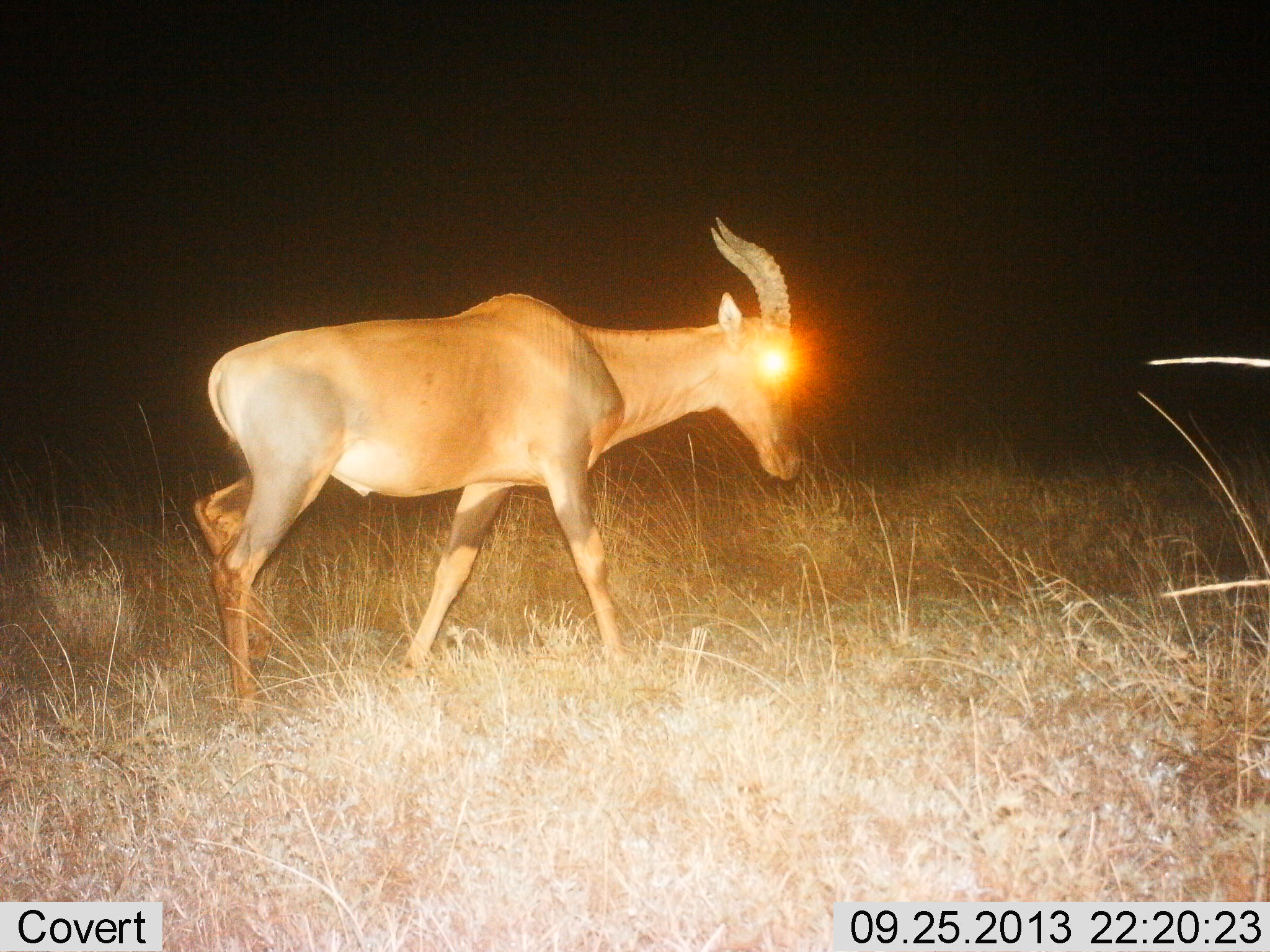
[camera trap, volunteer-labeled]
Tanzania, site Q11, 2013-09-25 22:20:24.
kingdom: Animalia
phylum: Chordata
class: Mammalia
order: Artiodactyla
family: Bovidae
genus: Damaliscus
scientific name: Damaliscus lunatus jimela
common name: topi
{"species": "topi (Damaliscus lunatus jimela)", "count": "1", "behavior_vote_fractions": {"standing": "5%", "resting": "0%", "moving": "100%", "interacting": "0%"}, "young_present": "0%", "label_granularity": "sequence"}